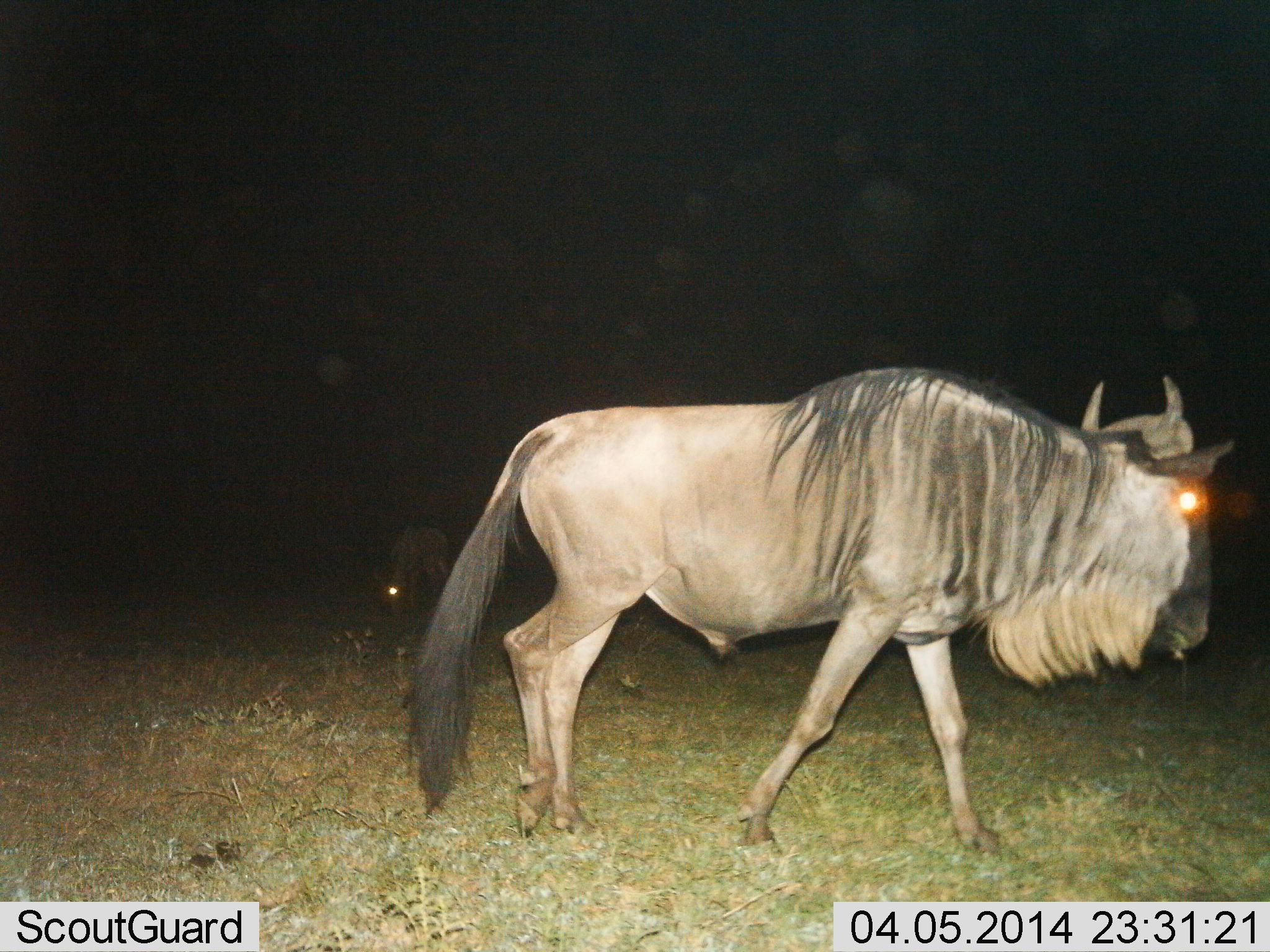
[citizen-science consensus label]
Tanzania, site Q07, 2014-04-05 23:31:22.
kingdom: Animalia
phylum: Chordata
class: Mammalia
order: Artiodactyla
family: Bovidae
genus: Connochaetes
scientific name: Connochaetes taurinus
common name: blue wildebeest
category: wildebeest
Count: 2.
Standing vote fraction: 50%.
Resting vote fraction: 0%.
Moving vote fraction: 40%.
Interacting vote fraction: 0%.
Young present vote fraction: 0%.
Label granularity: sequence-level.